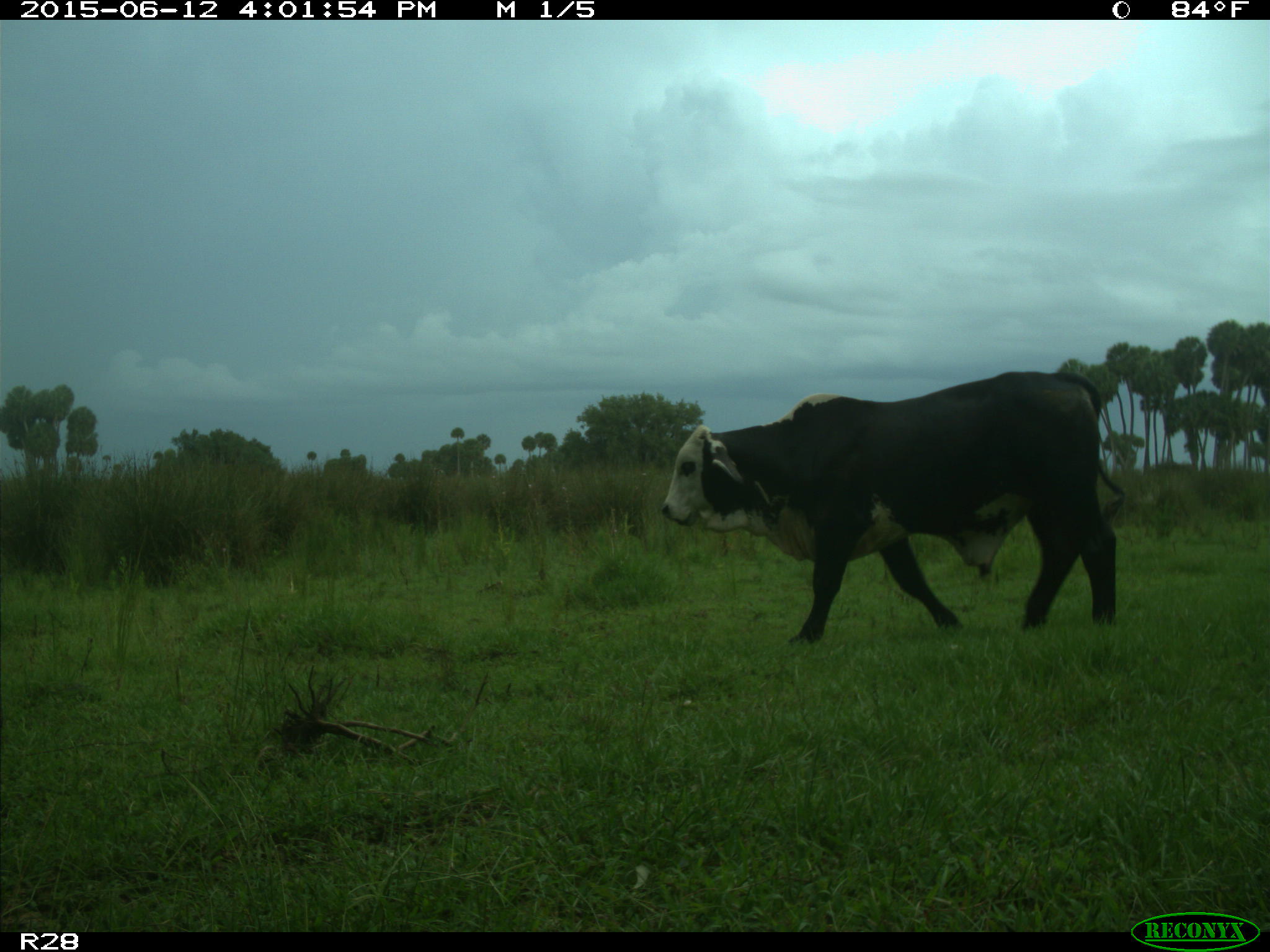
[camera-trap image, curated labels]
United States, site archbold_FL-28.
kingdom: Animalia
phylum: Chordata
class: Mammalia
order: Artiodactyla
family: Bovidae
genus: Bos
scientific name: Bos taurus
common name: domestic cow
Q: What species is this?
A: Bos taurus (domestic cow).